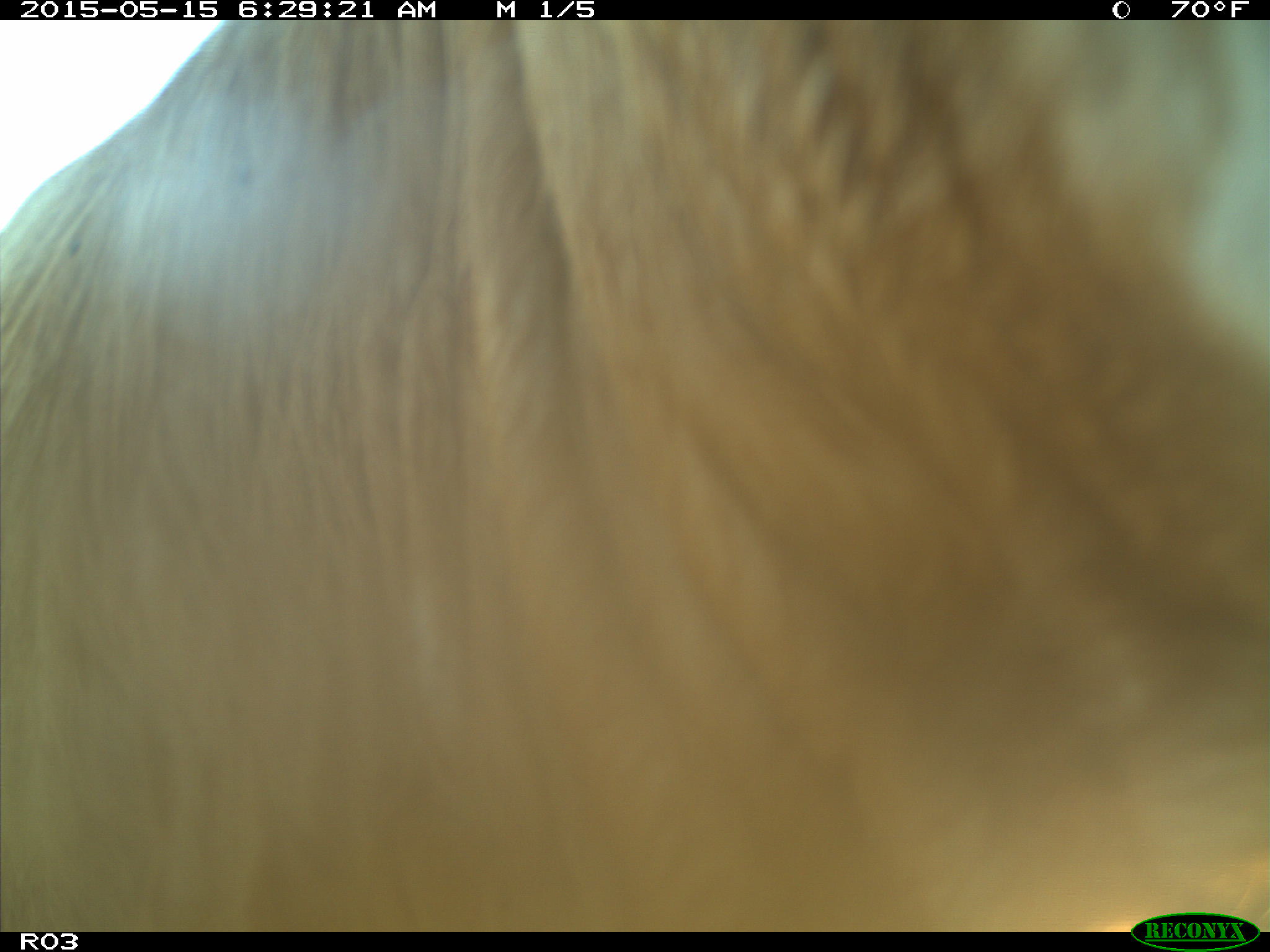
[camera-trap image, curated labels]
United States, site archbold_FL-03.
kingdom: Animalia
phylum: Chordata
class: Mammalia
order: Artiodactyla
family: Bovidae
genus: Bos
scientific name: Bos taurus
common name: domestic cow